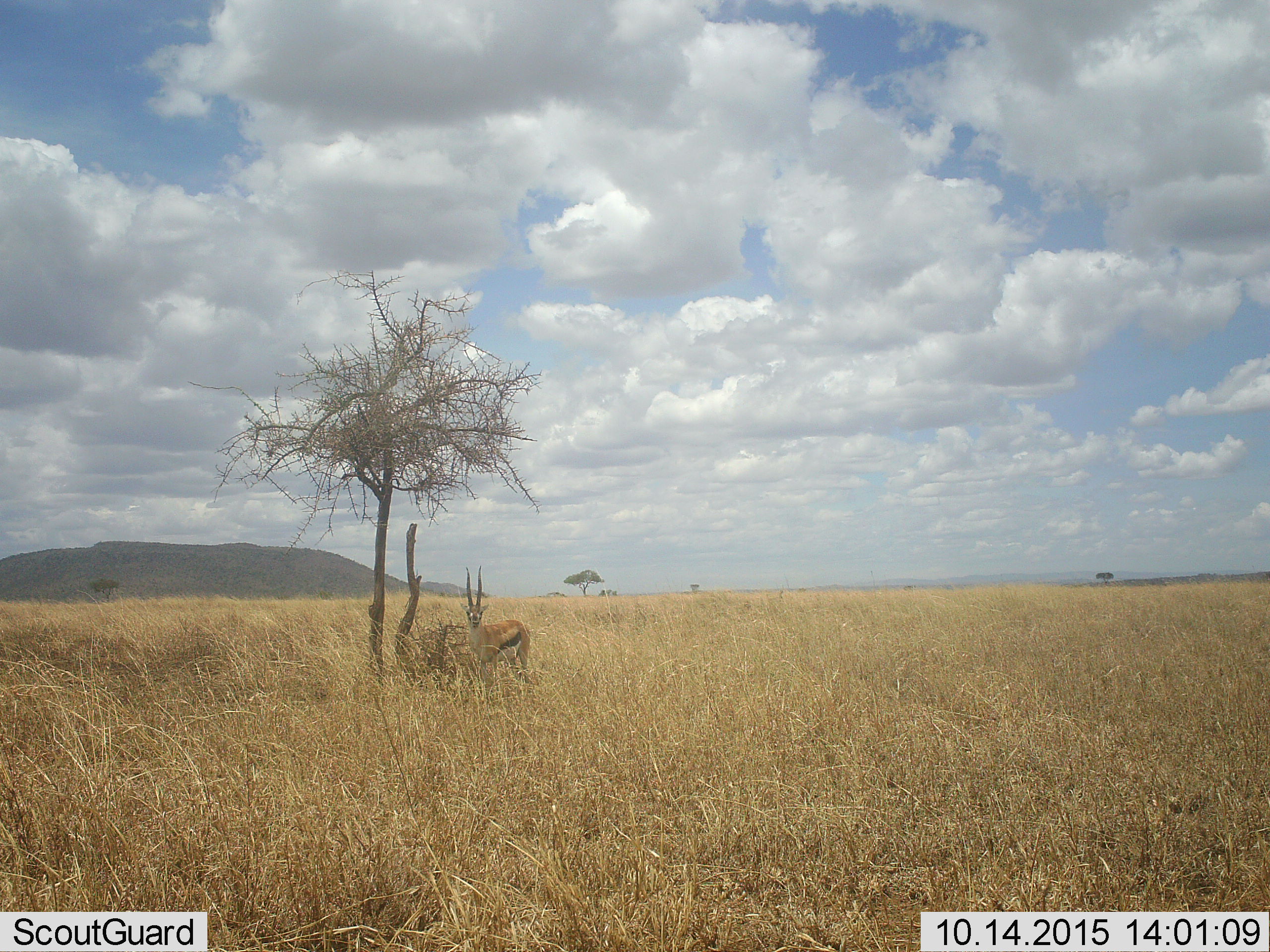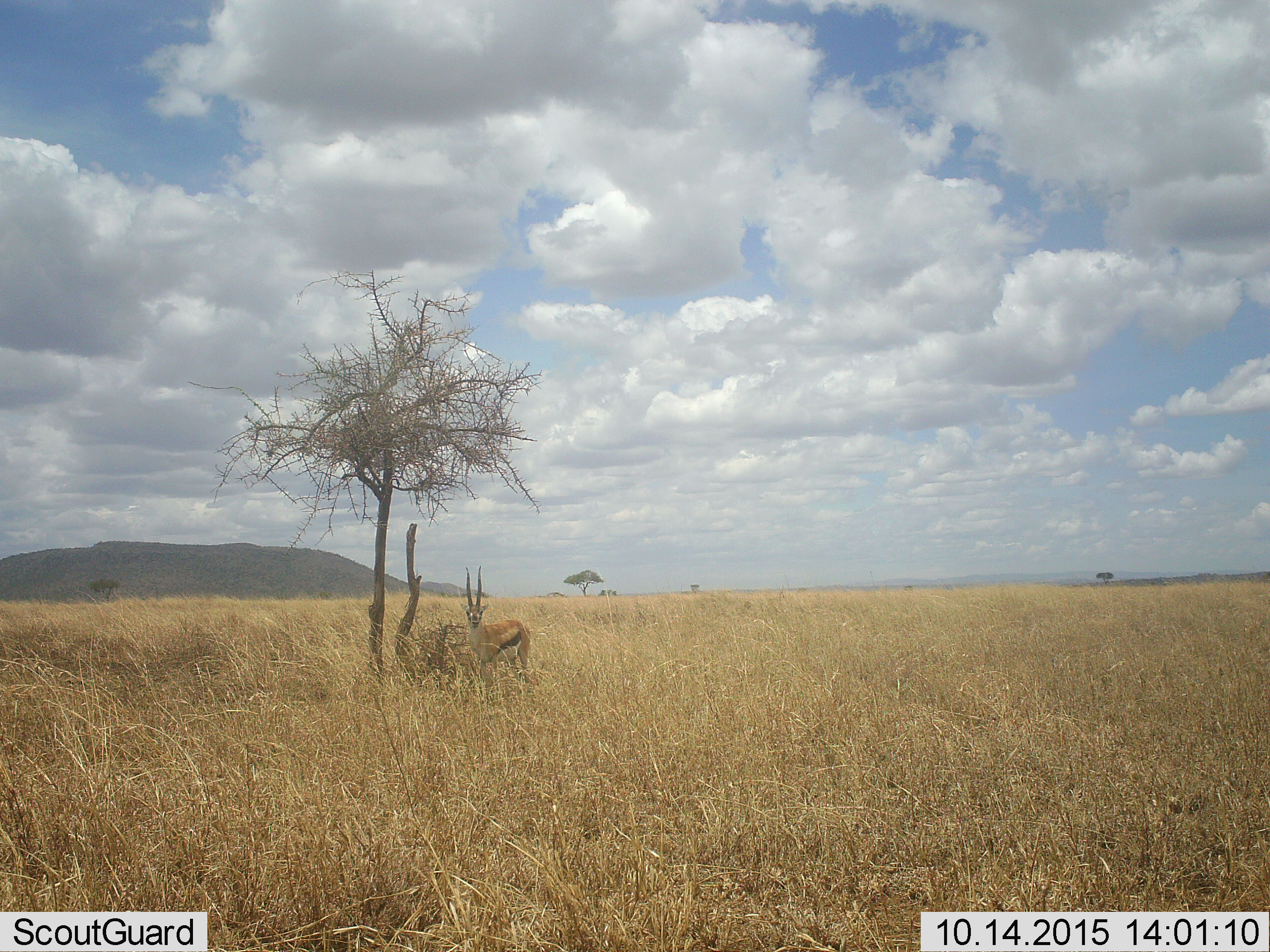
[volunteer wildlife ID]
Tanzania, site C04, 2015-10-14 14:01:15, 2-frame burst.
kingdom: Animalia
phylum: Chordata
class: Mammalia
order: Artiodactyla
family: Bovidae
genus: Eudorcas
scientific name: Eudorcas thomsonii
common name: thomson's gazelle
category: gazellethomsons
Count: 1.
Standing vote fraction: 94%.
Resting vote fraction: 0%.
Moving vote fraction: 0%.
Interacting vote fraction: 0%.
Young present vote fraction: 0%.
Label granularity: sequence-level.